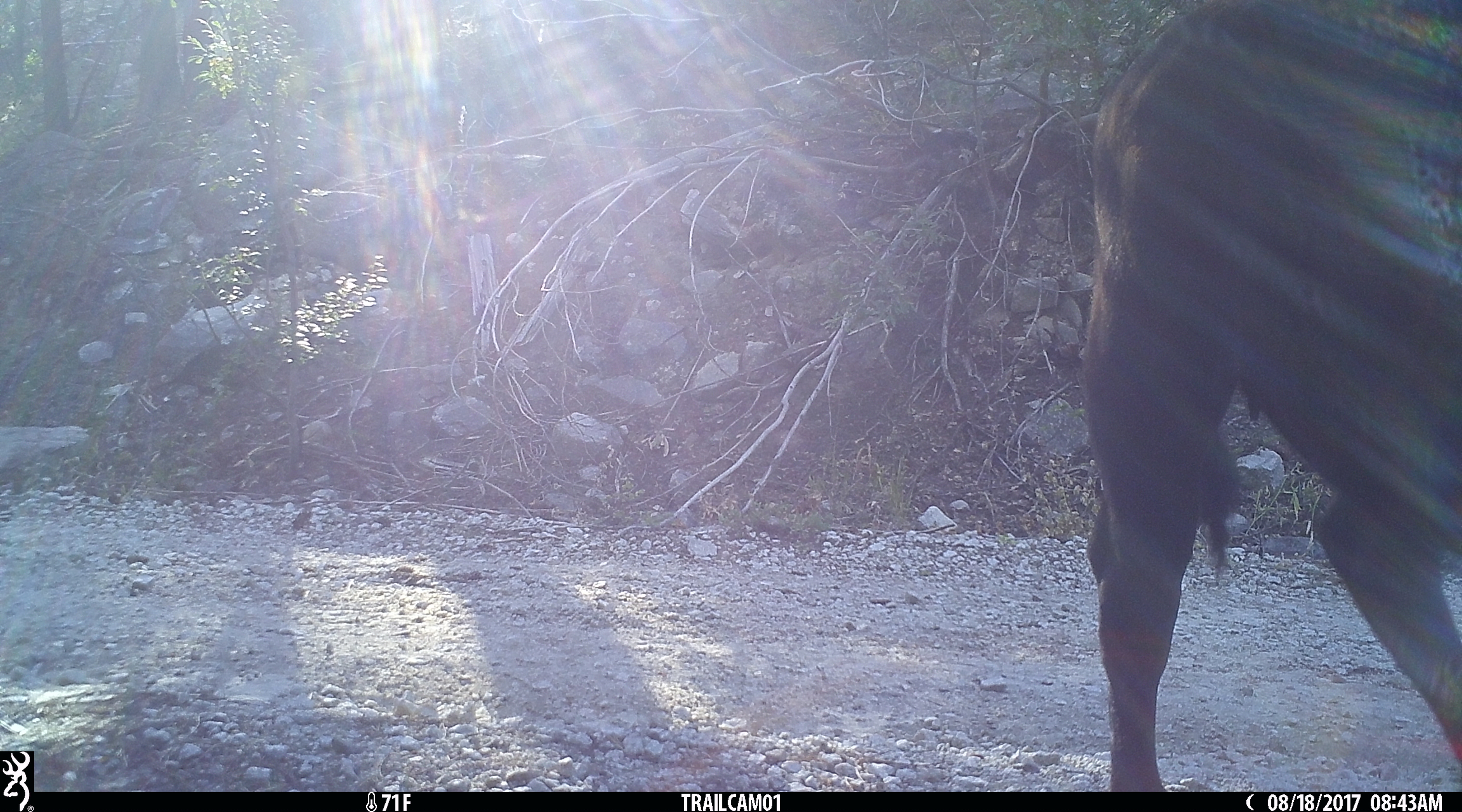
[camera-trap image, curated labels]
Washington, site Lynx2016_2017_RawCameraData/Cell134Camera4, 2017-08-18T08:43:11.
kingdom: Animalia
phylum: Chordata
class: Mammalia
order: Artiodactyla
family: Bovidae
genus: Bos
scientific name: Bos taurus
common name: domestic cattle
Domestic cattle (Bos taurus). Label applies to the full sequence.